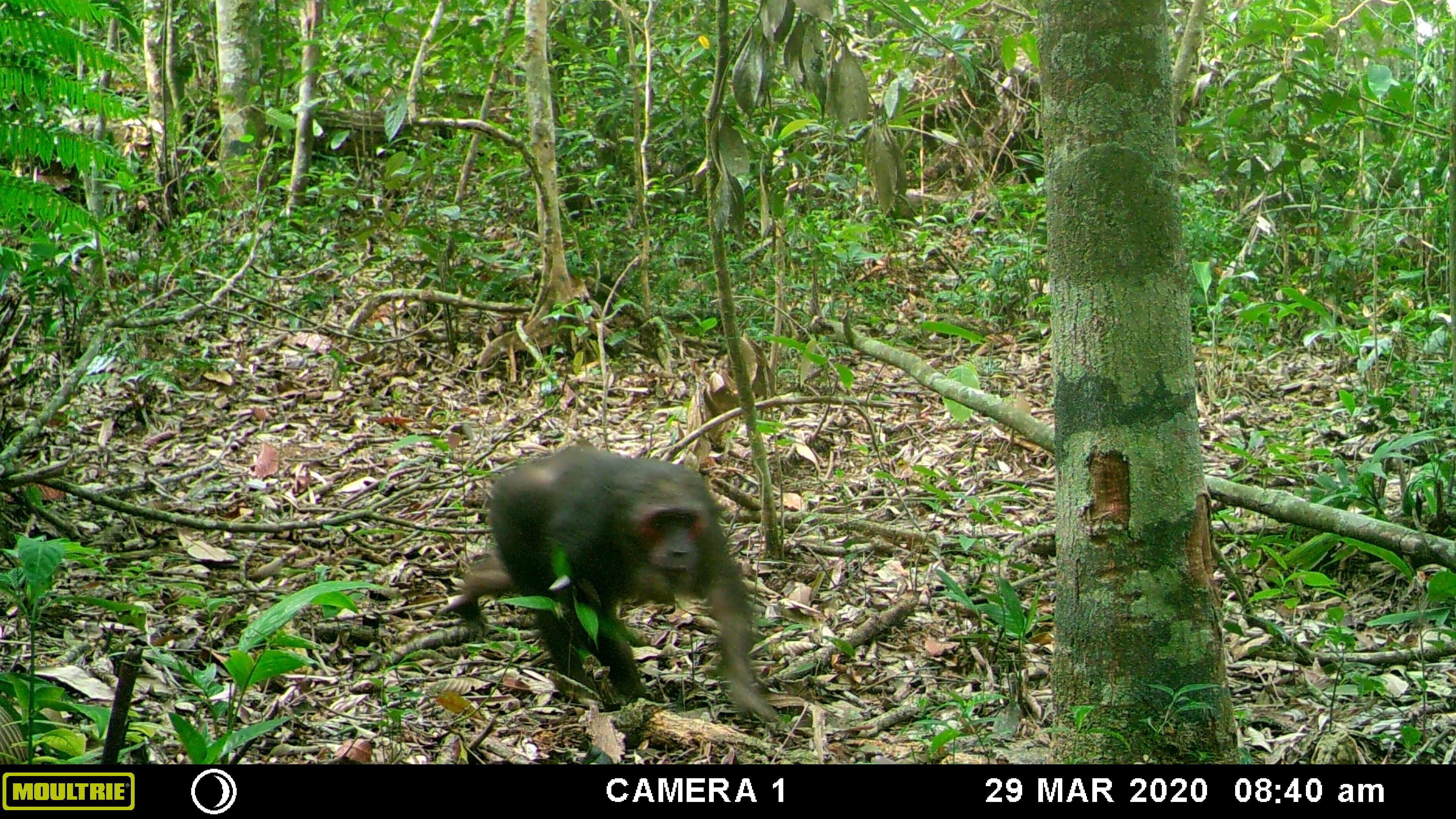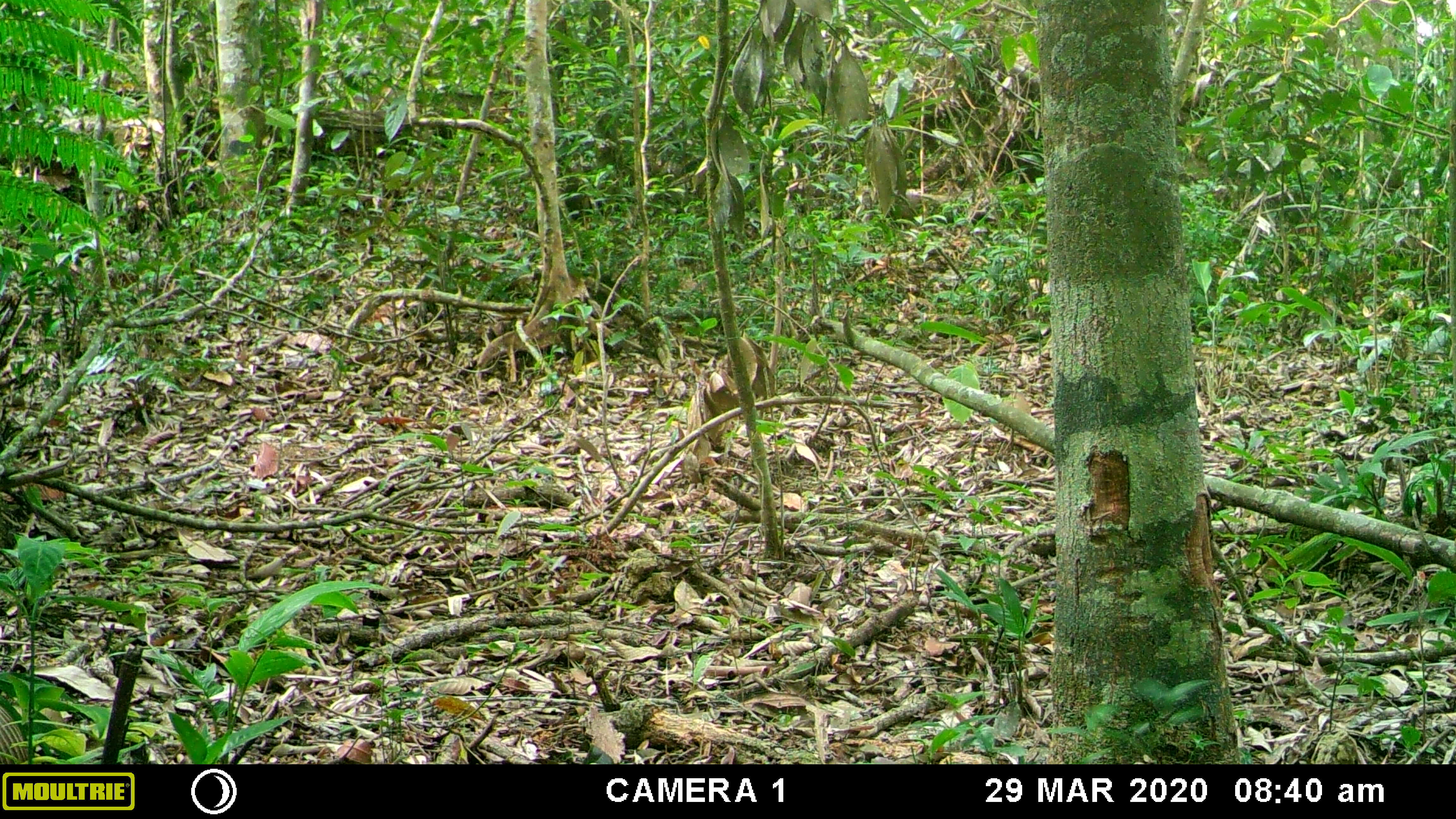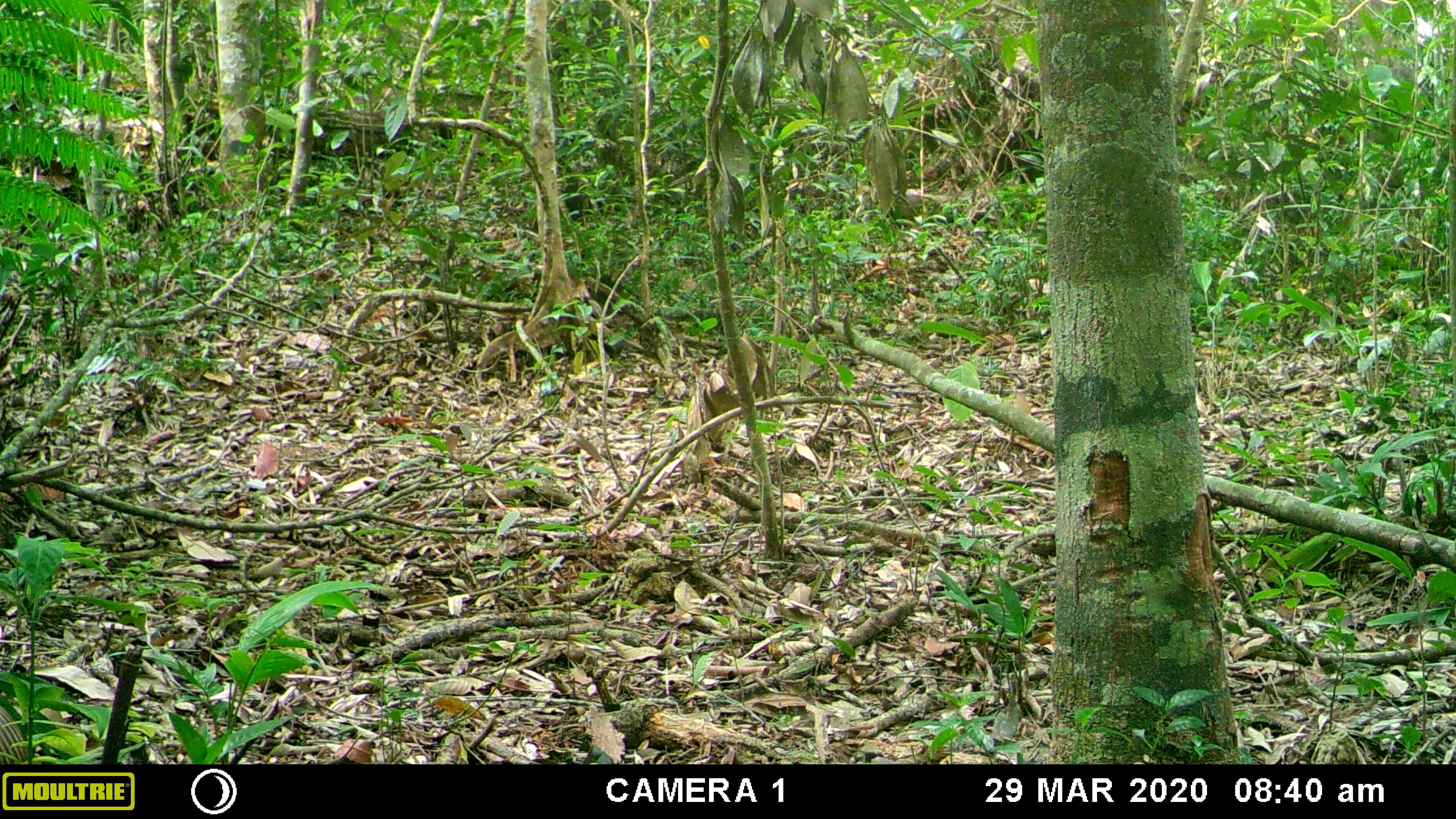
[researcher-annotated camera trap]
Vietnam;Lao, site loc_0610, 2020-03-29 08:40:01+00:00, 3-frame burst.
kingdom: Animalia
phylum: Chordata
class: Mammalia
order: Primates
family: Cercopithecidae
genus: Macaca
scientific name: Macaca arctoides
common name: stump-tailed macaque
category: stump tailed macaque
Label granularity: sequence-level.